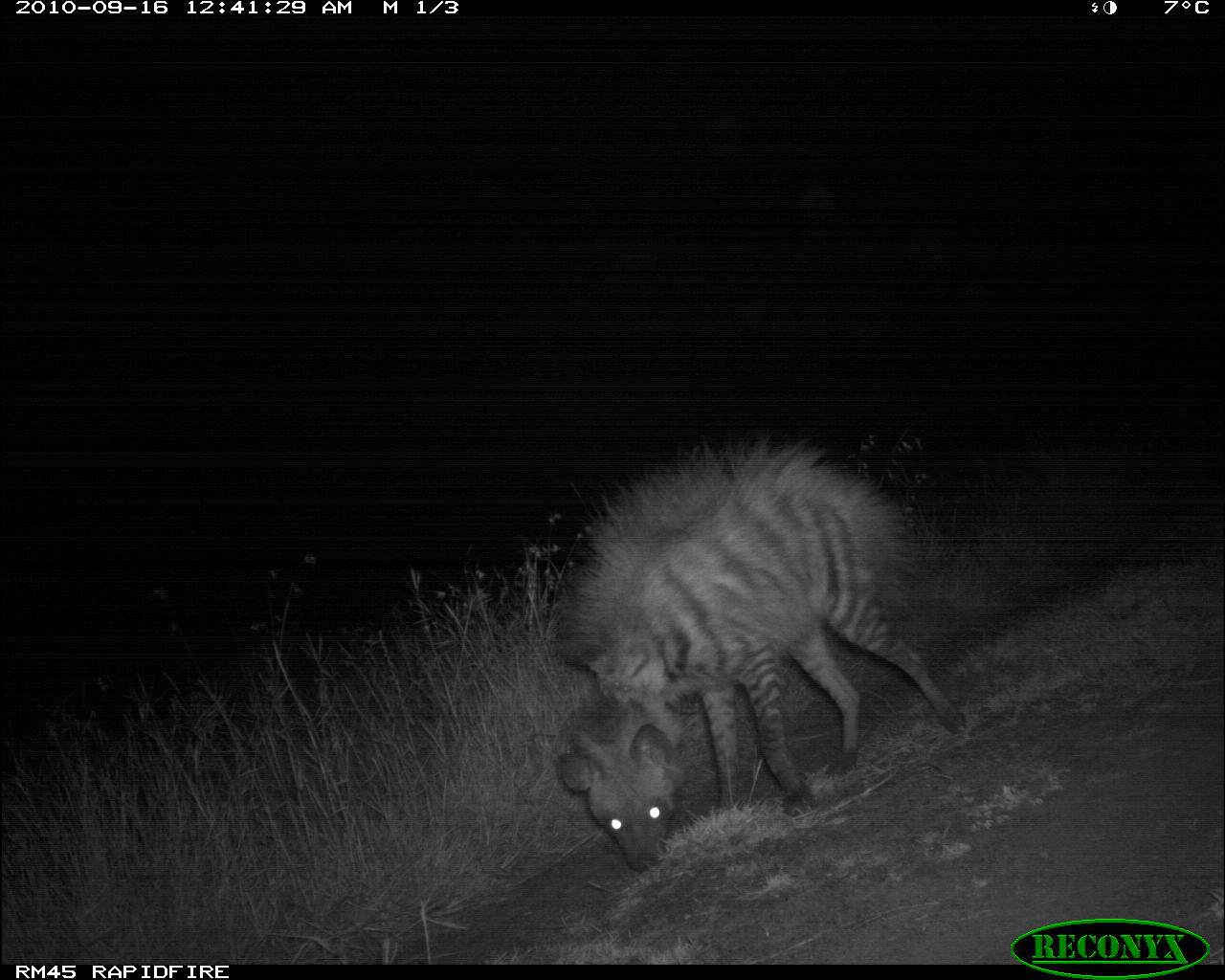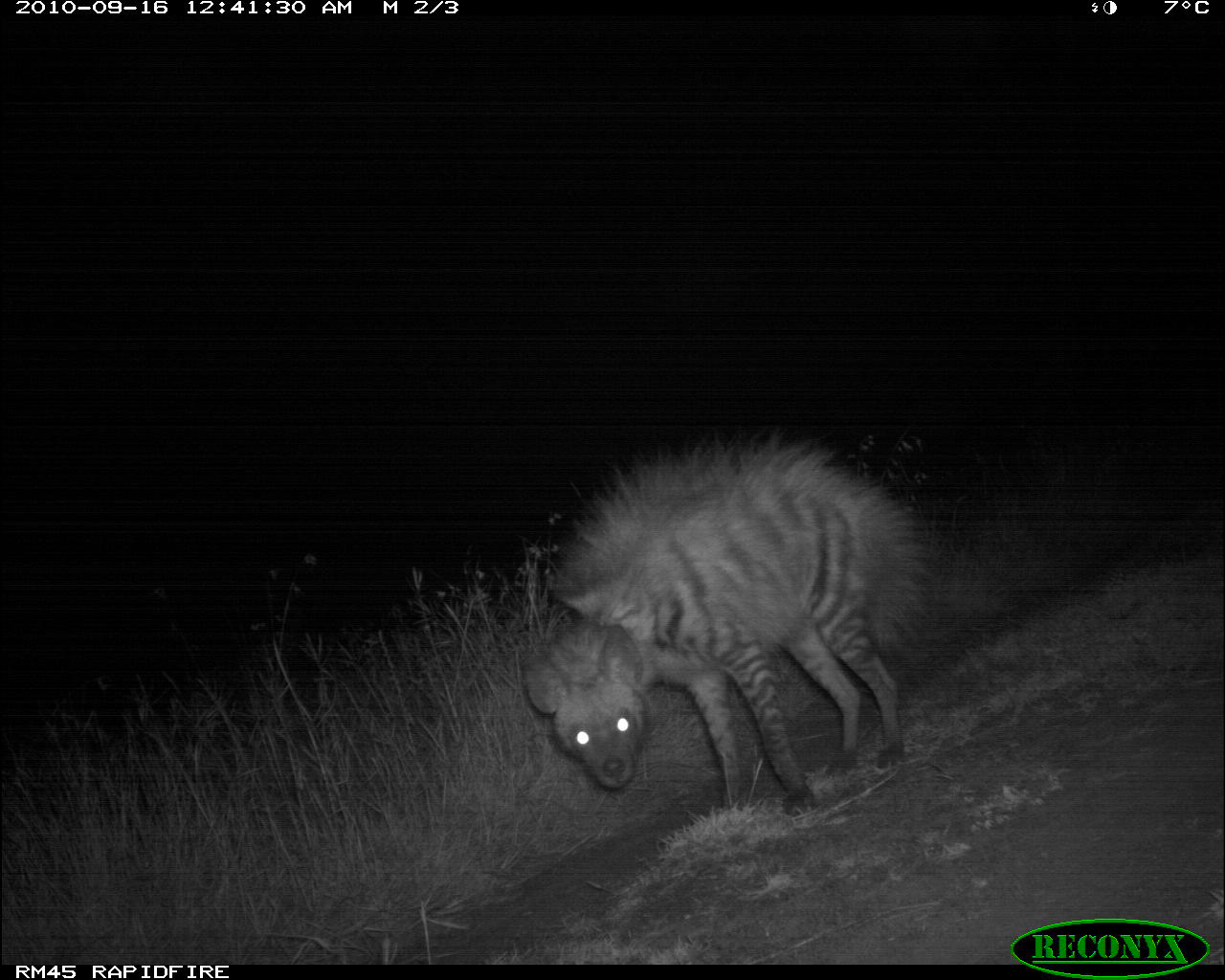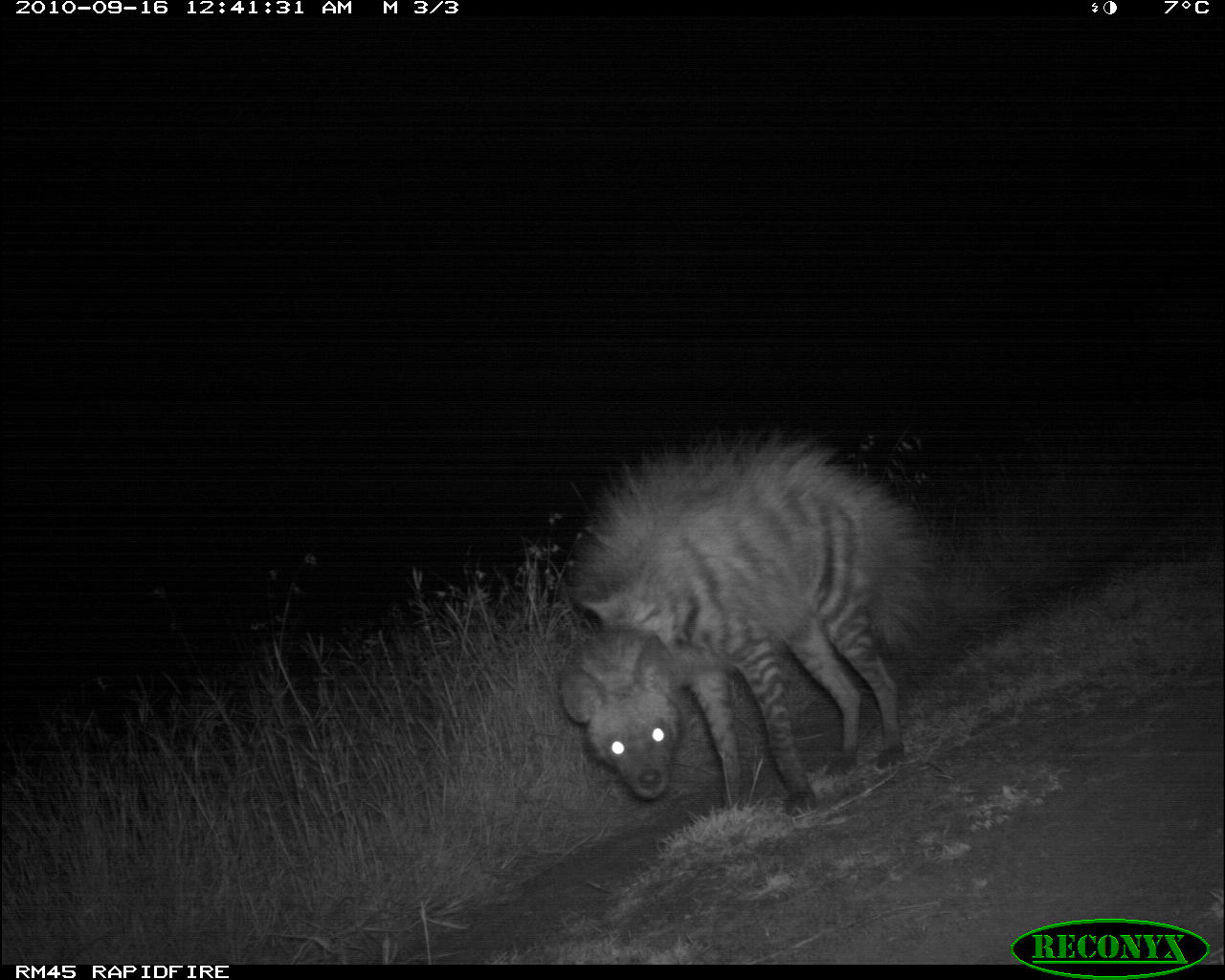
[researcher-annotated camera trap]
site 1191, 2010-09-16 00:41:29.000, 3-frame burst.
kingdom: Animalia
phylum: Chordata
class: Mammalia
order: Carnivora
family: Hyaenidae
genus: Hyaena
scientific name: Hyaena hyaena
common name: striped hyena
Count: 1.